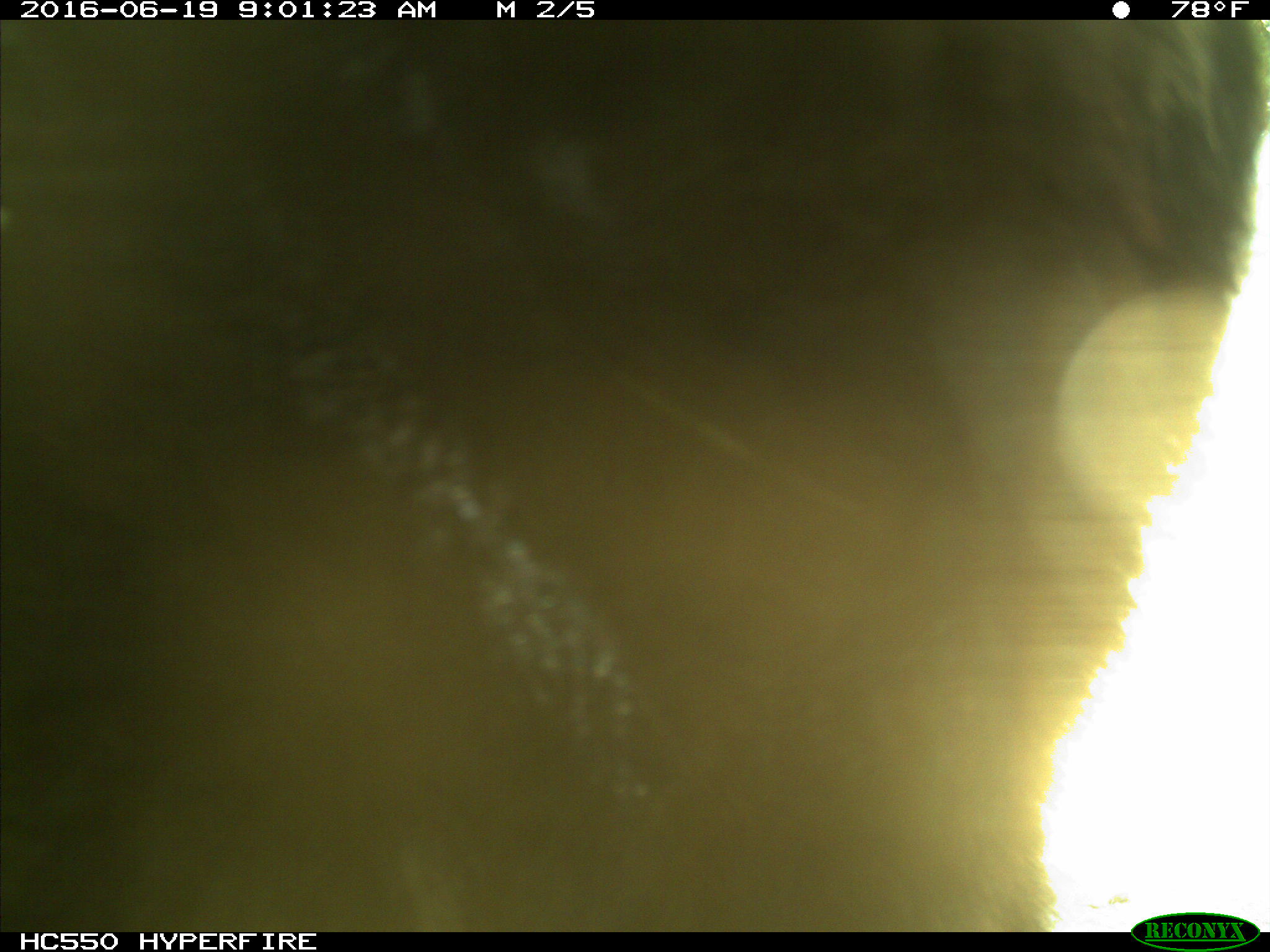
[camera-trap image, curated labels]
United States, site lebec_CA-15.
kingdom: Animalia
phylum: Chordata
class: Mammalia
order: Carnivora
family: Ursidae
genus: Ursus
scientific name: Ursus americanus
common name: american black bear